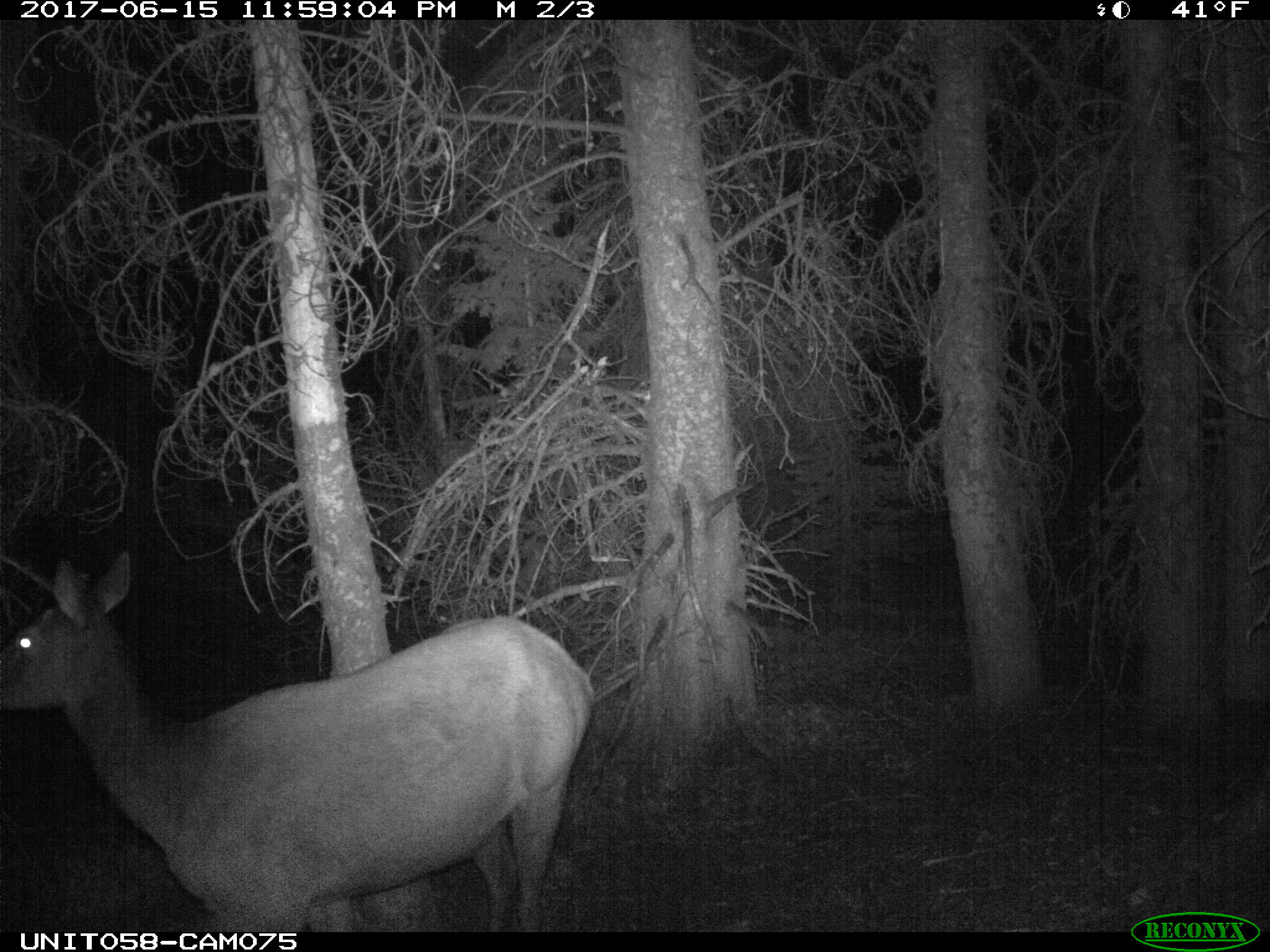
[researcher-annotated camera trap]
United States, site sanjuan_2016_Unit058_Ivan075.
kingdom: Animalia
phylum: Chordata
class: Mammalia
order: Artiodactyla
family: Cervidae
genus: Cervus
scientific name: Cervus elaphus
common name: red deer